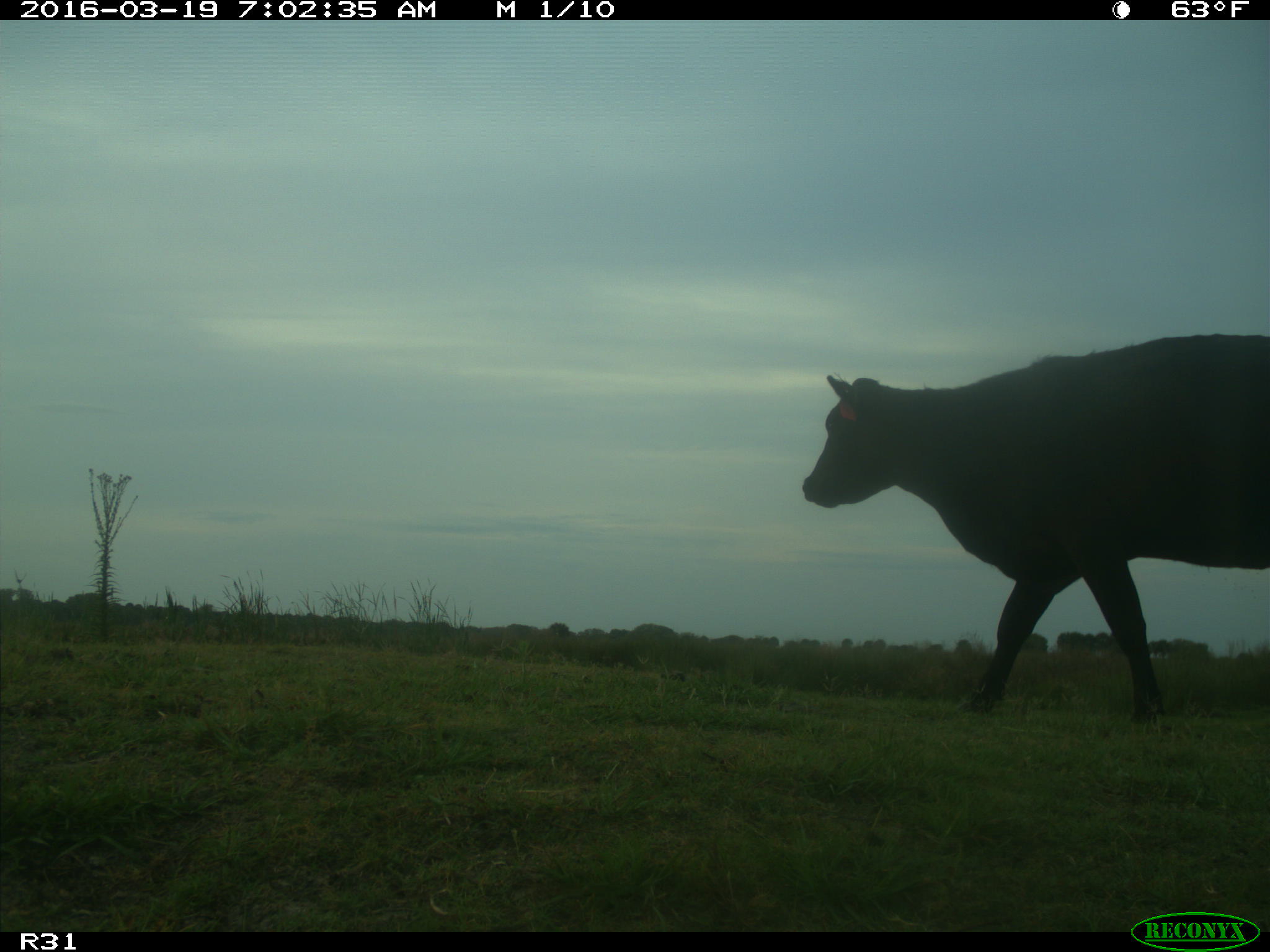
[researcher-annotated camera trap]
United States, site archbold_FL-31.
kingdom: Animalia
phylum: Chordata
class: Mammalia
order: Artiodactyla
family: Bovidae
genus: Bos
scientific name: Bos taurus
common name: domestic cow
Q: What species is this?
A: Bos taurus (domestic cow).